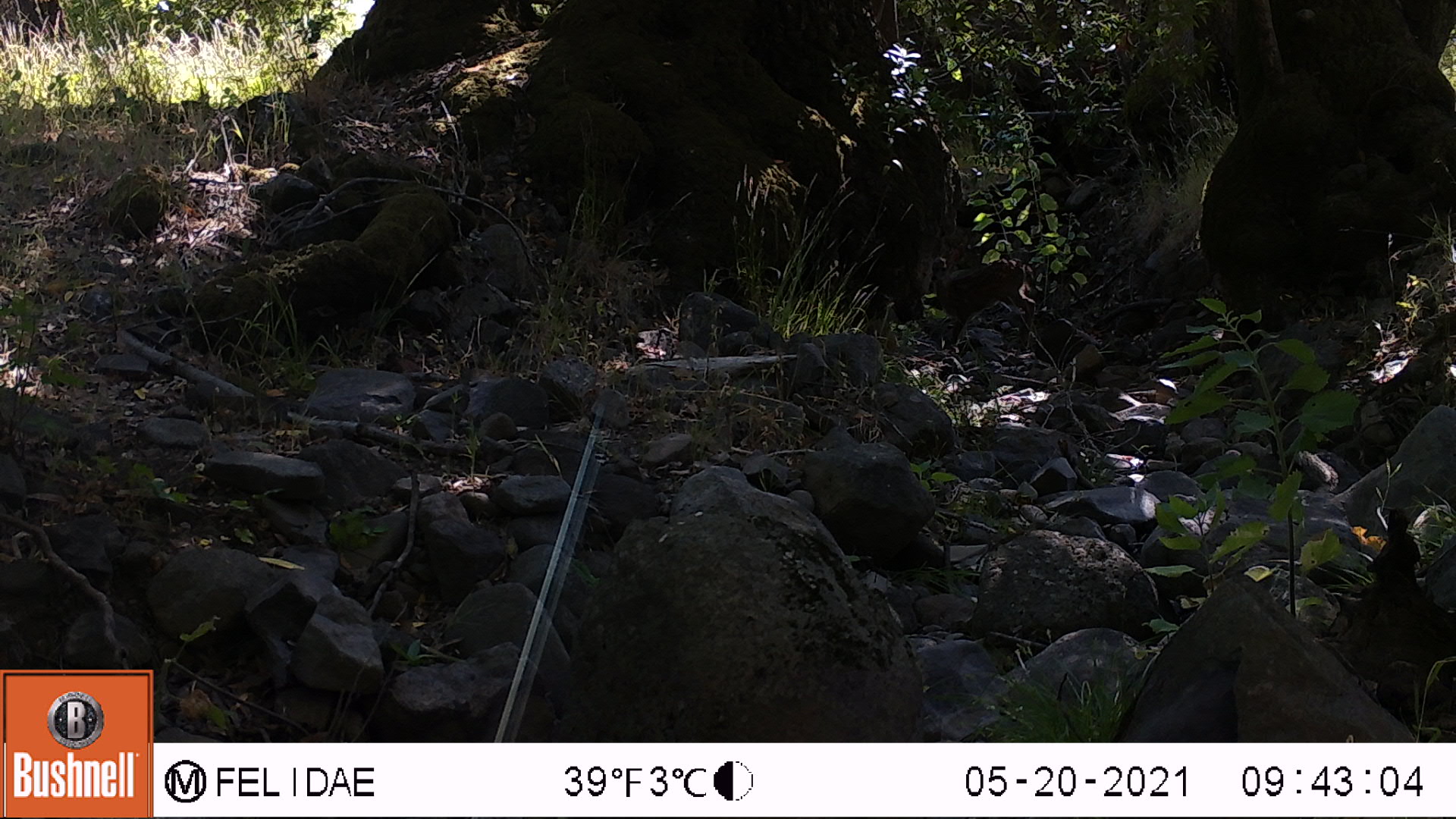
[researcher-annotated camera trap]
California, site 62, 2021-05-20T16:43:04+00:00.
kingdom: Animalia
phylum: Chordata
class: Mammalia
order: Artiodactyla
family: Cervidae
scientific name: Cervidae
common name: elk or deer